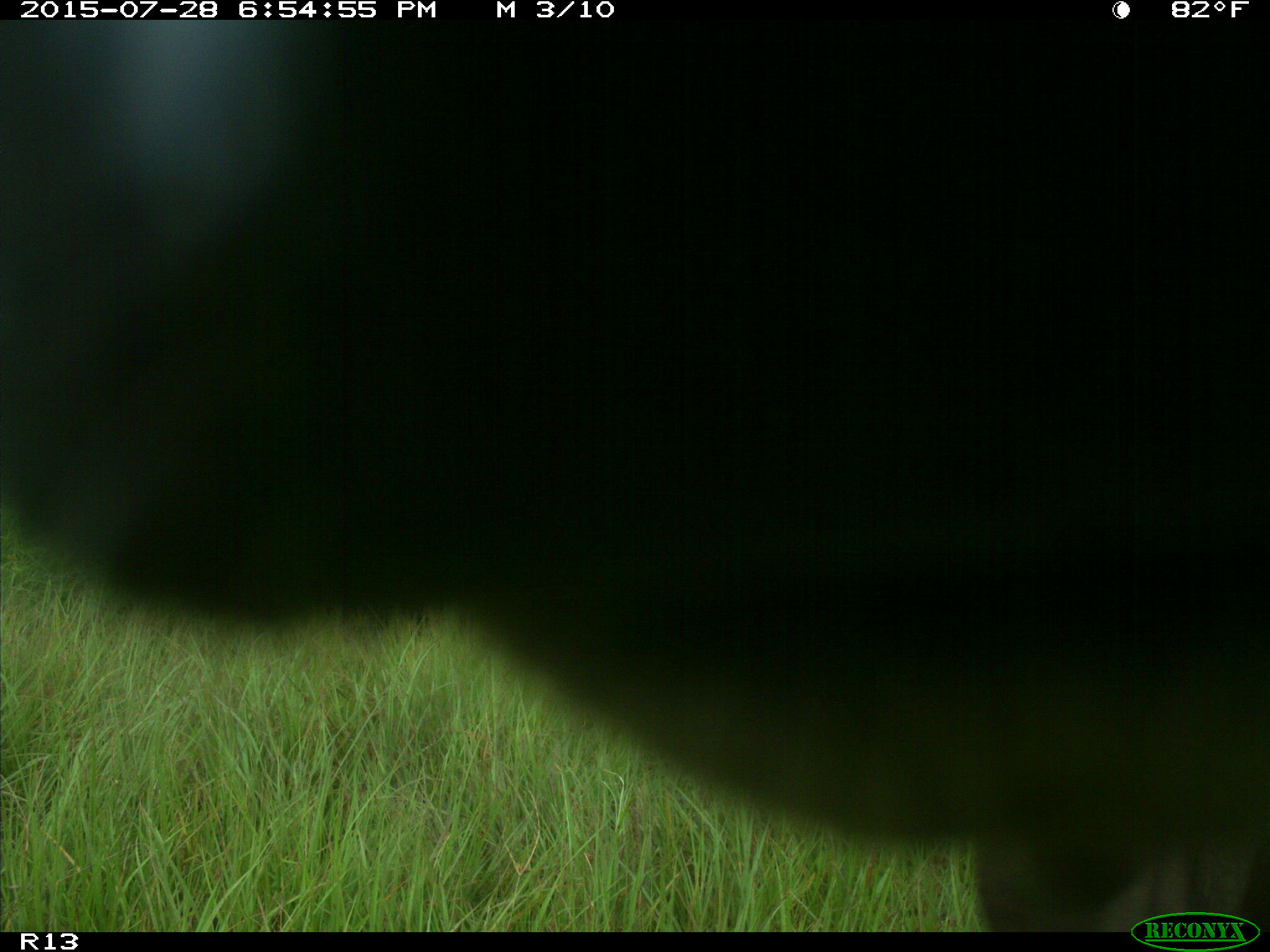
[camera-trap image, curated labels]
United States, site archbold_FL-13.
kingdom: Animalia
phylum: Chordata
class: Mammalia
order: Artiodactyla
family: Bovidae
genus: Bos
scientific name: Bos taurus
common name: domestic cow